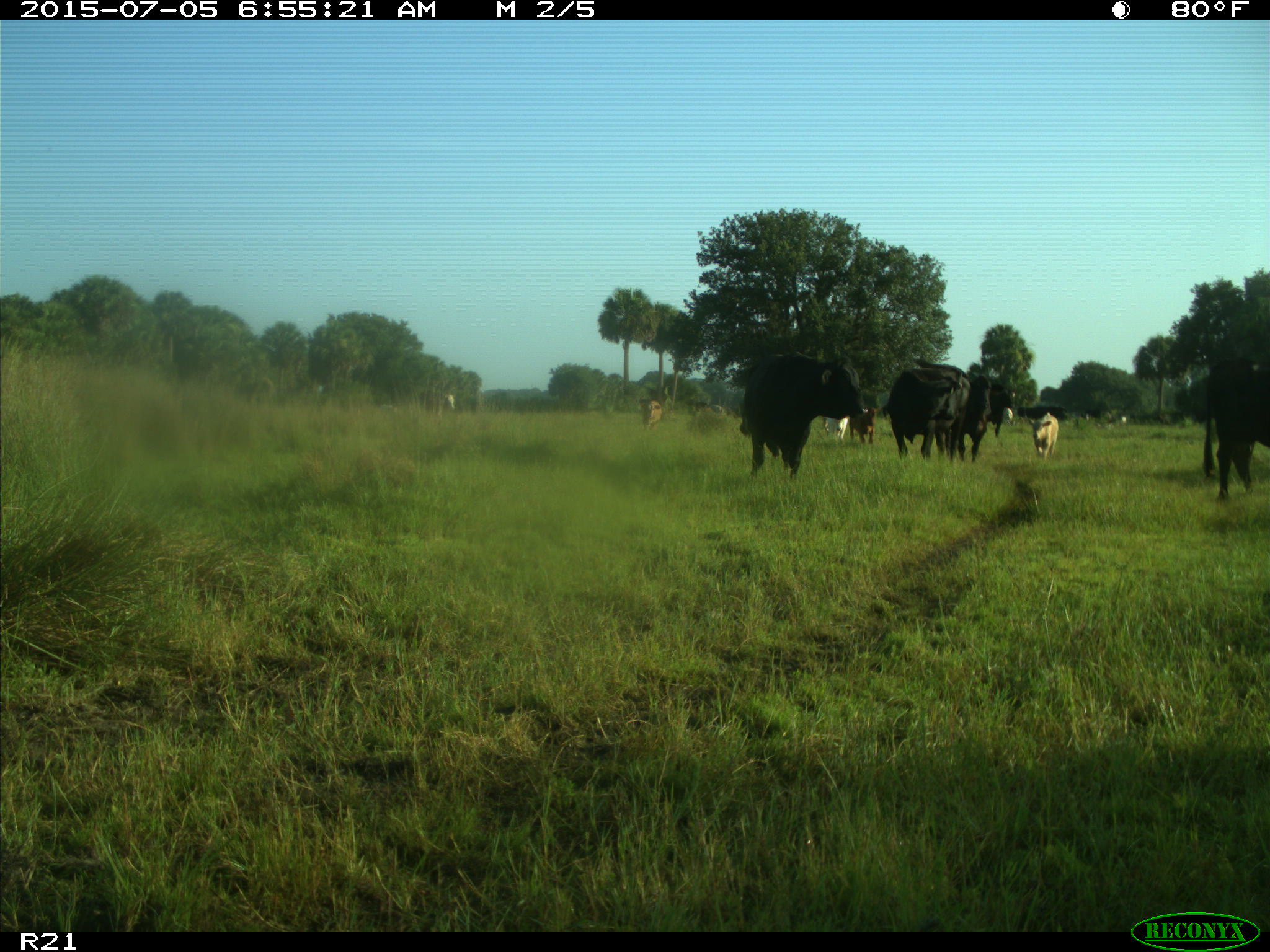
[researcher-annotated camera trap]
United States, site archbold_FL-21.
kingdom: Animalia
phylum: Chordata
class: Mammalia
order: Artiodactyla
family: Bovidae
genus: Bos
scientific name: Bos taurus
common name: domestic cow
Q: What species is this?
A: Bos taurus (domestic cow).